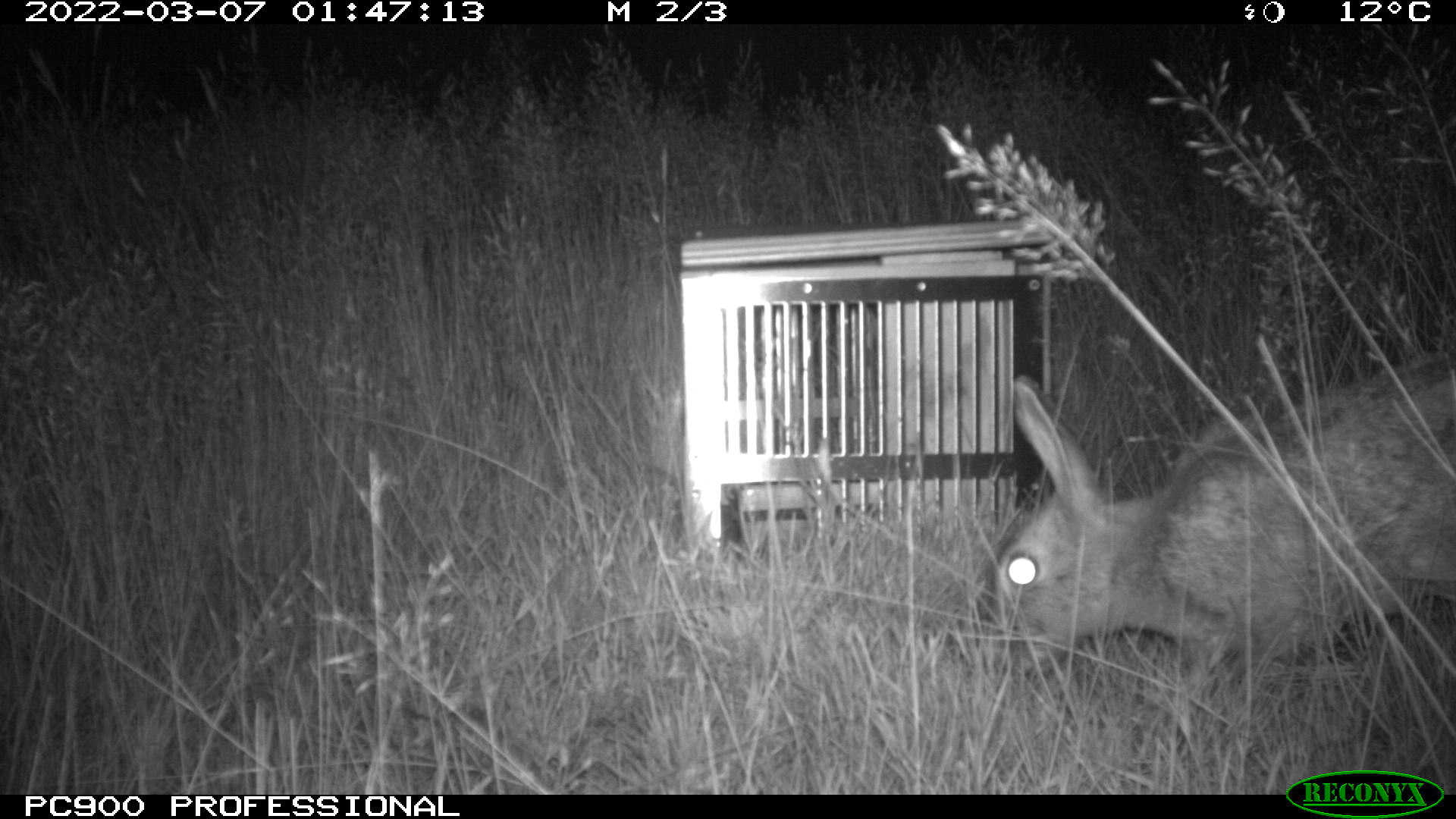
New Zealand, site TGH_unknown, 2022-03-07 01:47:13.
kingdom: Animalia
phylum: Chordata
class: Mammalia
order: Lagomorpha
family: Leporidae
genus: Oryctolagus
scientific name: Oryctolagus cuniculus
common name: european rabbit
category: rabbit